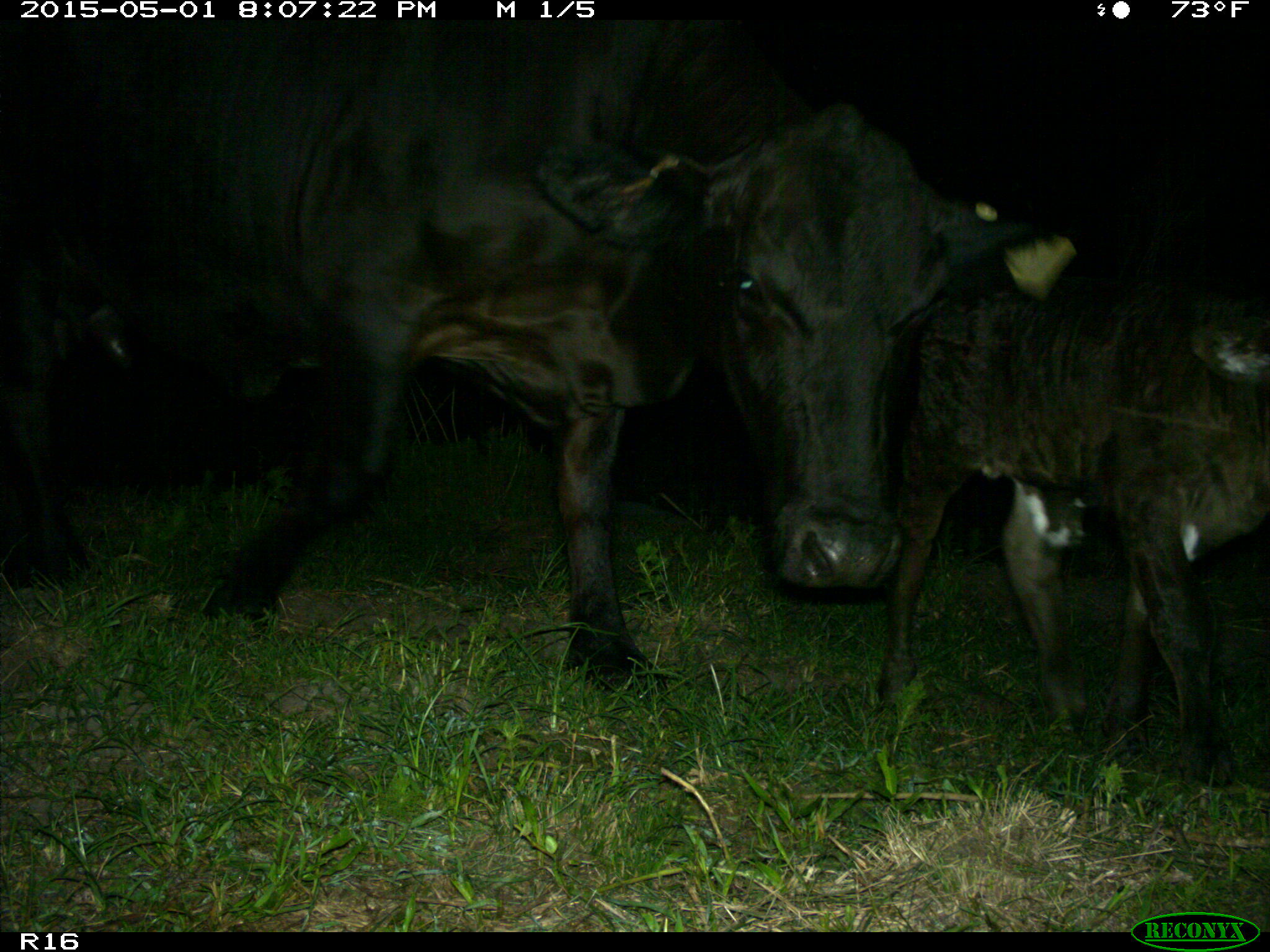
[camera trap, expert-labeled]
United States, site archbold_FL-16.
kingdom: Animalia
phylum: Chordata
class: Mammalia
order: Artiodactyla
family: Bovidae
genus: Bos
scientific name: Bos taurus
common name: domestic cow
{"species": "Bos taurus (domestic cow)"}